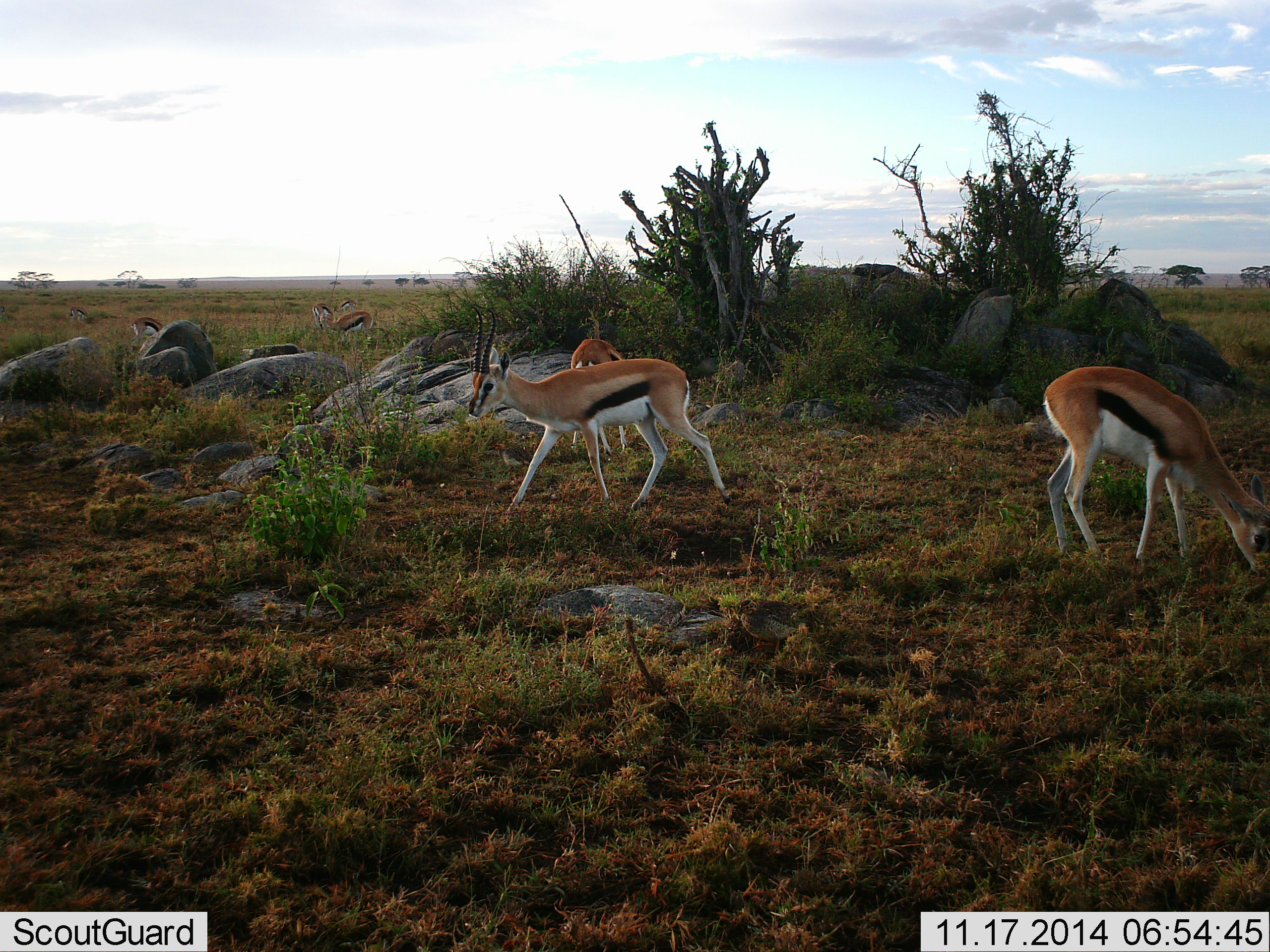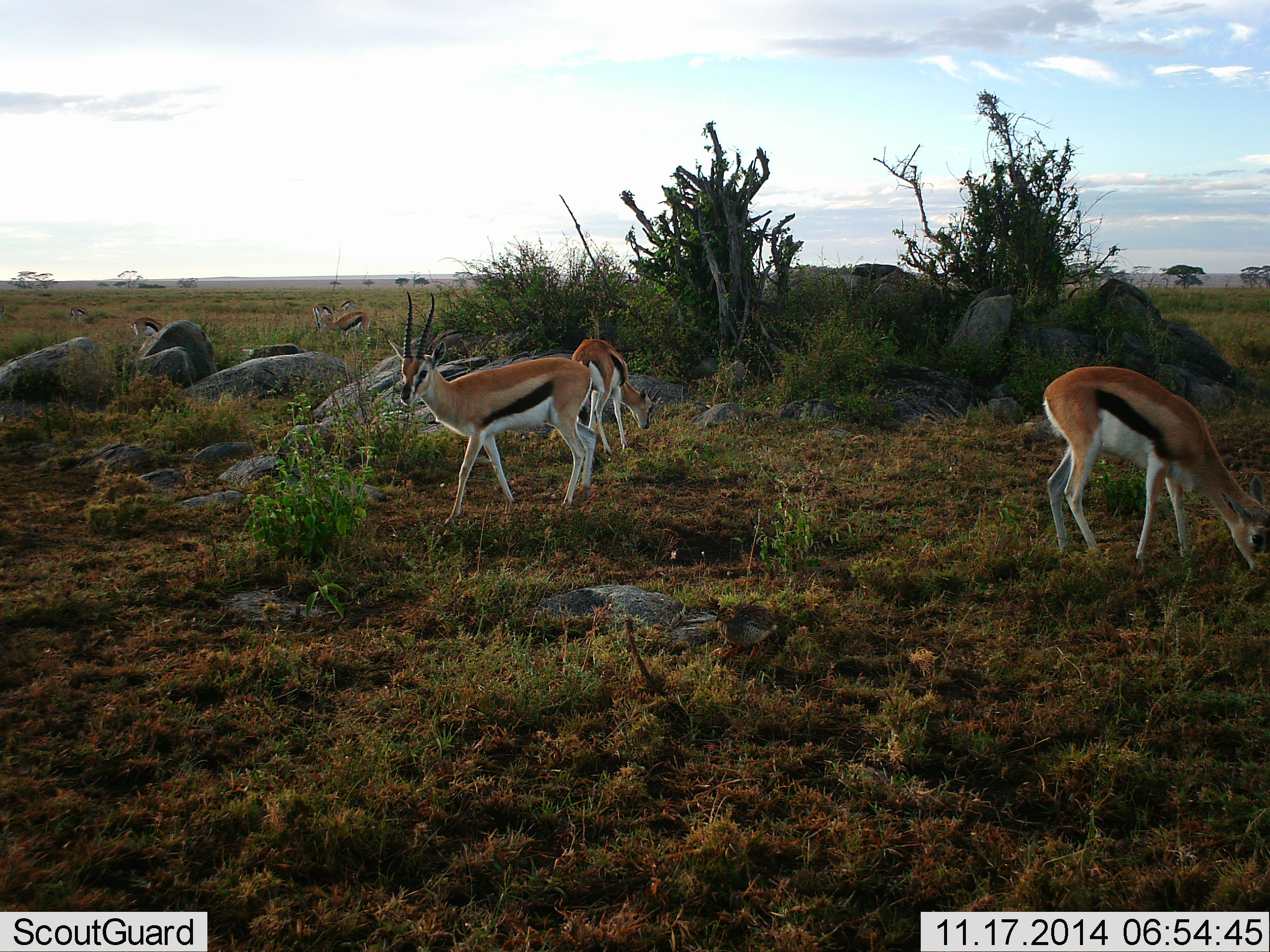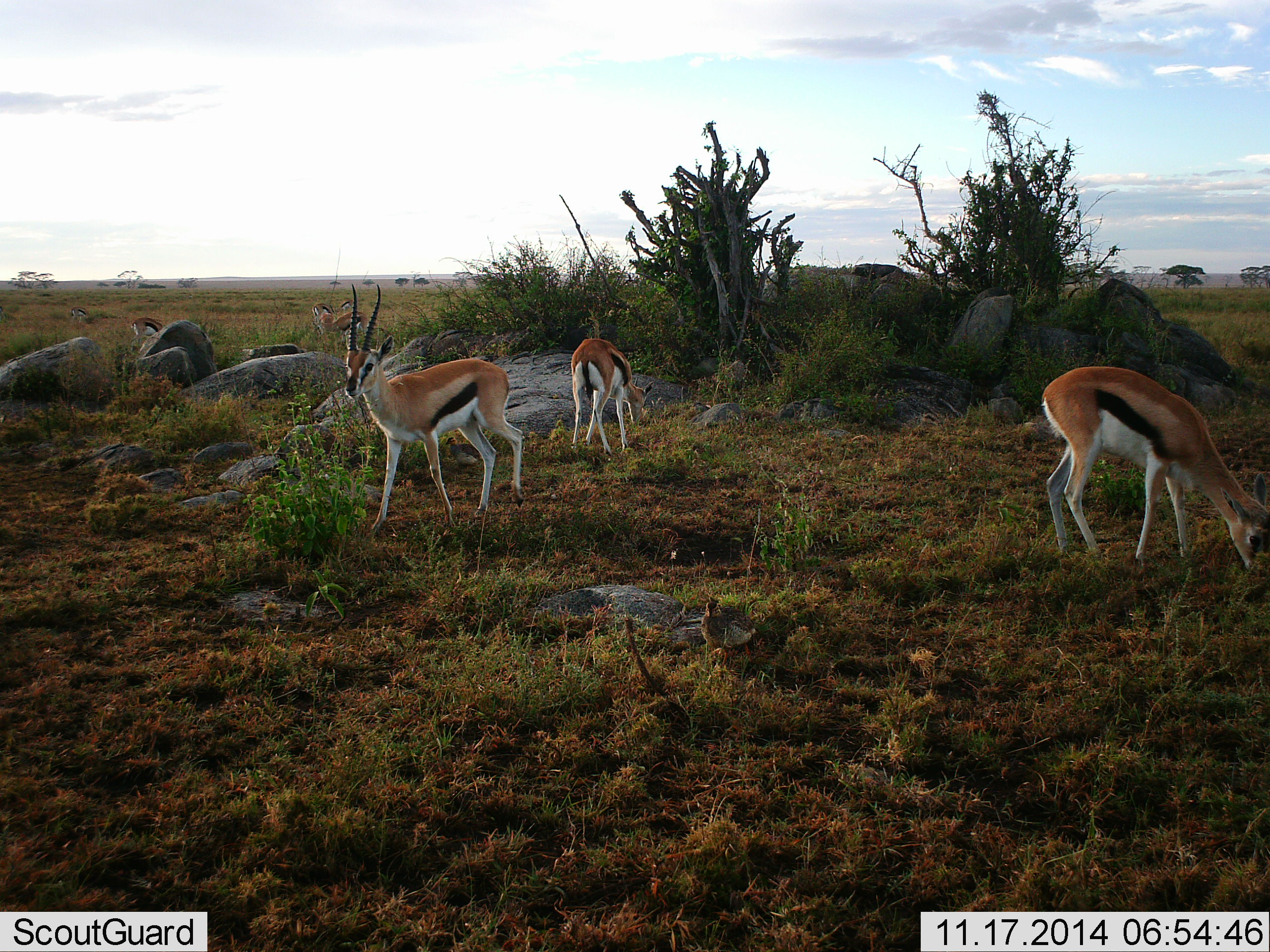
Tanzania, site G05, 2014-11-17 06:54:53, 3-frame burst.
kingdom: Animalia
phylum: Chordata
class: Mammalia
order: Artiodactyla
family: Bovidae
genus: Eudorcas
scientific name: Eudorcas thomsonii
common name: thomson's gazelle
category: gazellethomsons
Gazellethomsons (thomson's gazelle) (Eudorcas thomsonii), count 6. Behavior (volunteer vote fractions): standing 35%, resting 0%, moving 53%, interacting 0%. Young present (vote fraction): 0%. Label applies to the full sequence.